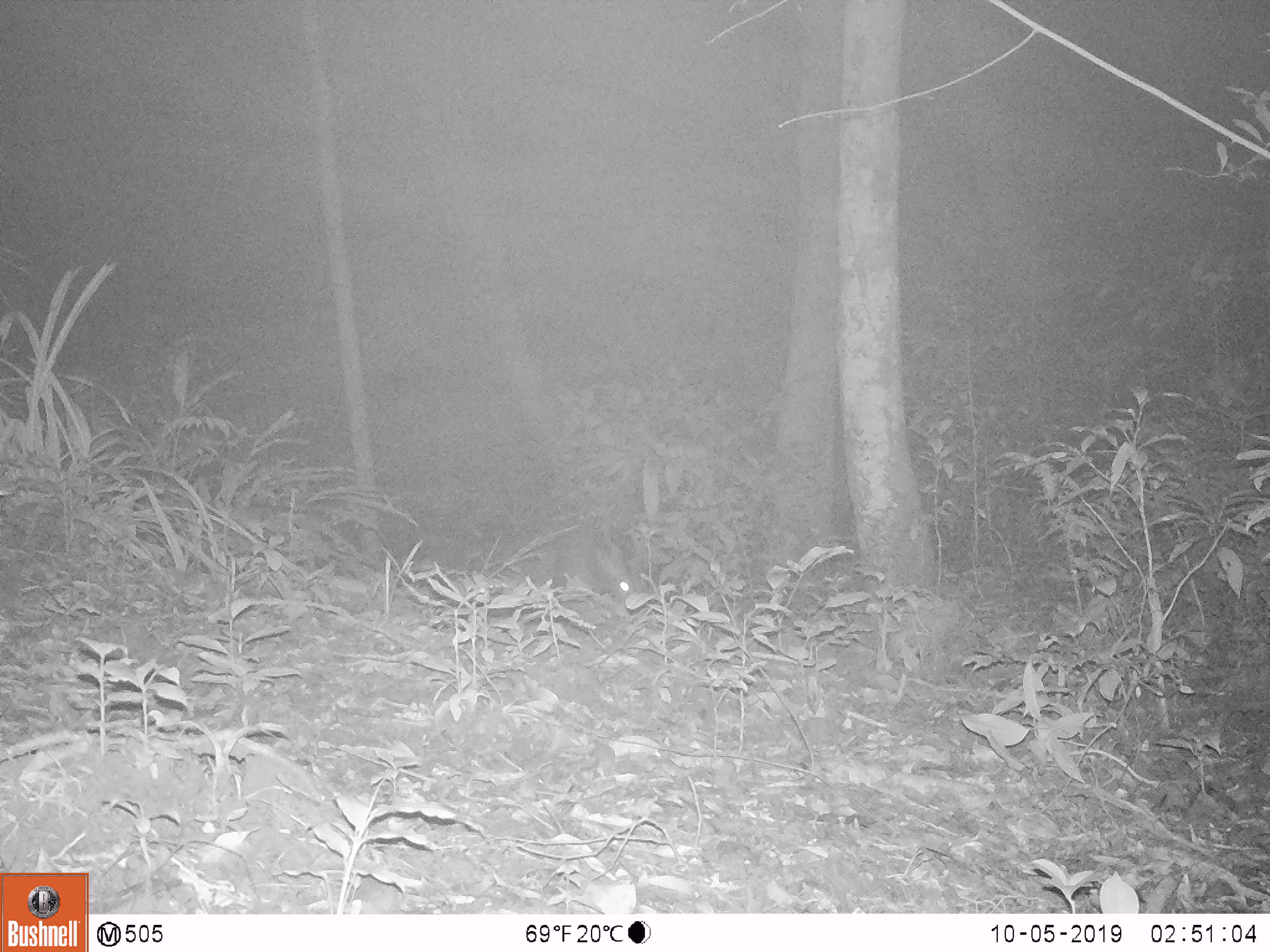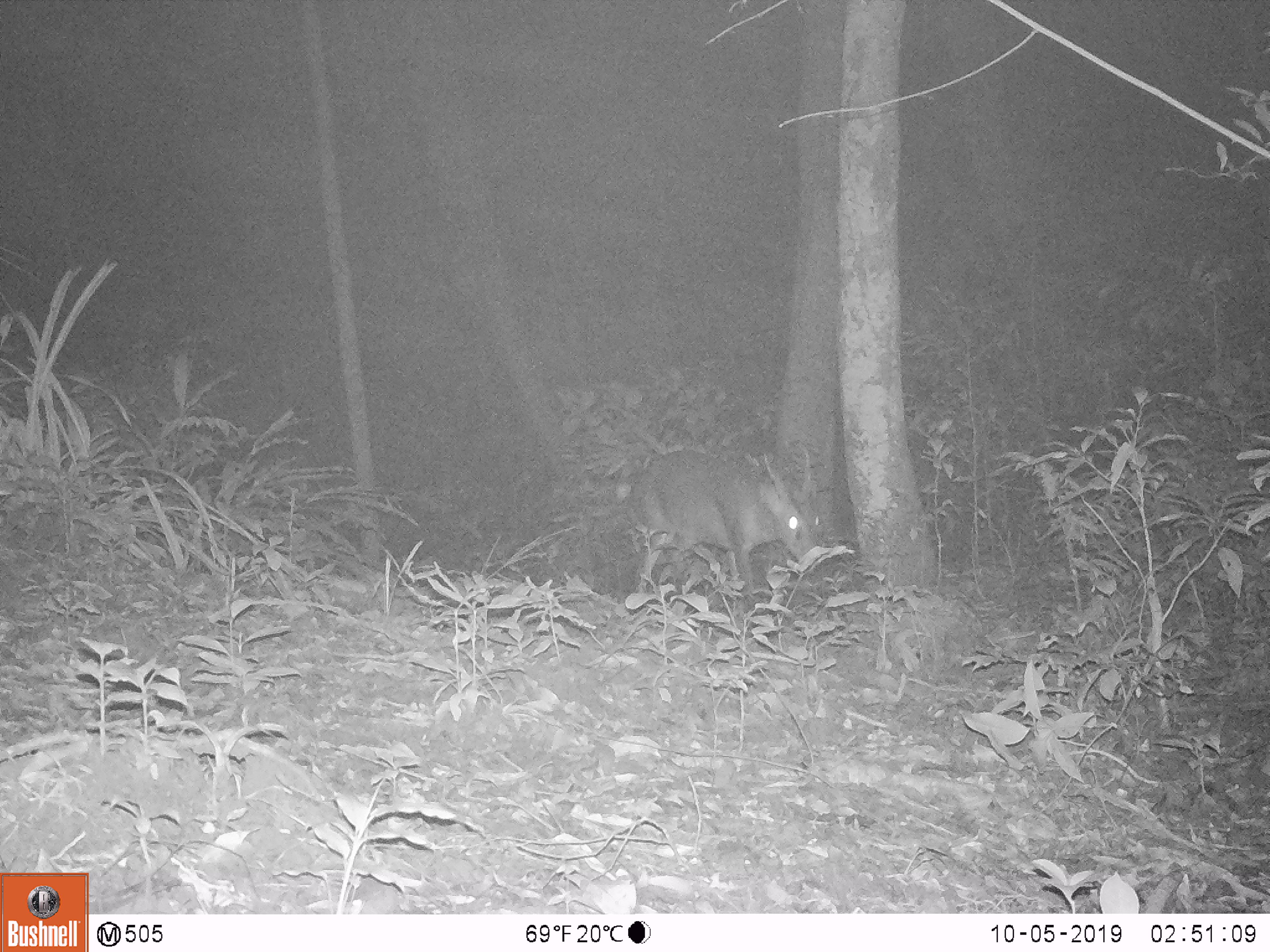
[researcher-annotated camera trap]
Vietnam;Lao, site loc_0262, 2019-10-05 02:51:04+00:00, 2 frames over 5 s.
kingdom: Animalia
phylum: Chordata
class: Mammalia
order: Artiodactyla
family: Cervidae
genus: Muntiacus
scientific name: Muntiacus vuquangensis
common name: large-antlered muntjac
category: large antlered muntjac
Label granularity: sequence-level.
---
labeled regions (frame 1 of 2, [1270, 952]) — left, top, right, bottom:
large antlered muntjac: 555, 532, 633, 594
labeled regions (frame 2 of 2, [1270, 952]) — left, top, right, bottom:
large antlered muntjac: 631, 449, 819, 598